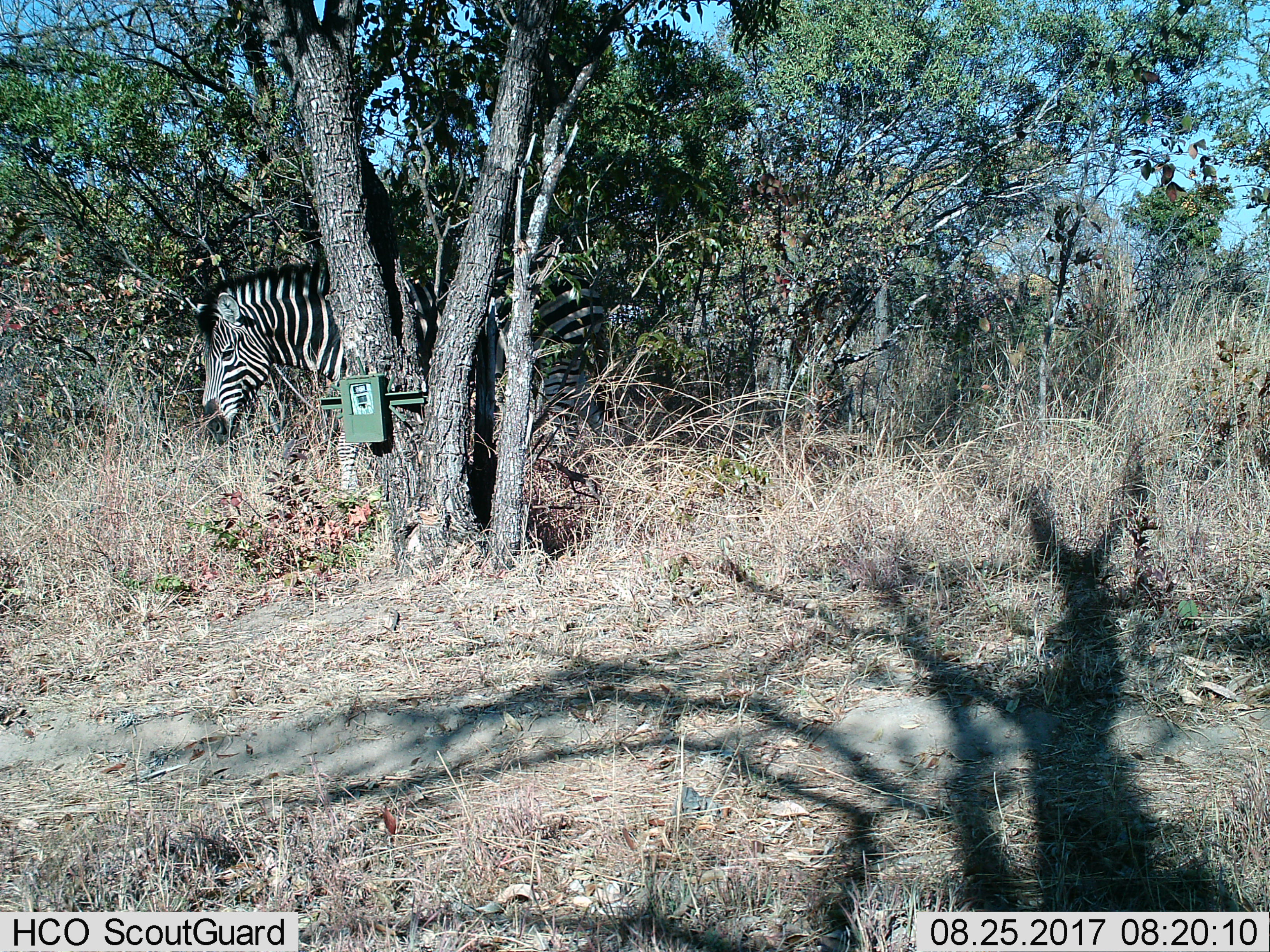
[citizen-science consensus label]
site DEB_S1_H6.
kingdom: Animalia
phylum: Chordata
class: Mammalia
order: Perissodactyla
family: Equidae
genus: Equus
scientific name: Equus quagga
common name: plains zebra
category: zebraplains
Zebraplains (plains zebra) (Equus quagga), count 1. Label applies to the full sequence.